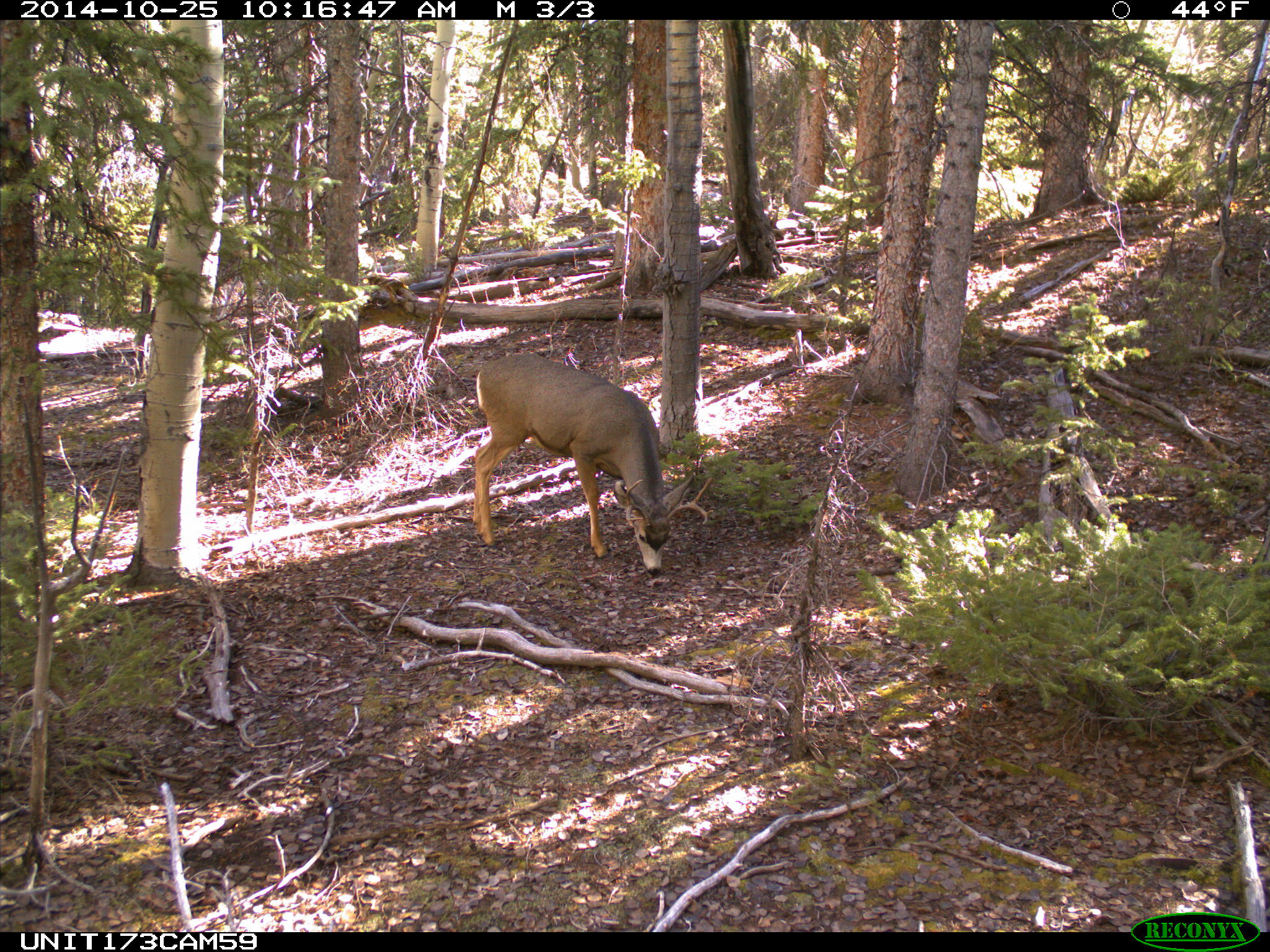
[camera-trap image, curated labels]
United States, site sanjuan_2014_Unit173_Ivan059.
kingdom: Animalia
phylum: Chordata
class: Mammalia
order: Artiodactyla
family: Cervidae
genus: Odocoileus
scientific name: Odocoileus hemionus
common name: mule deer